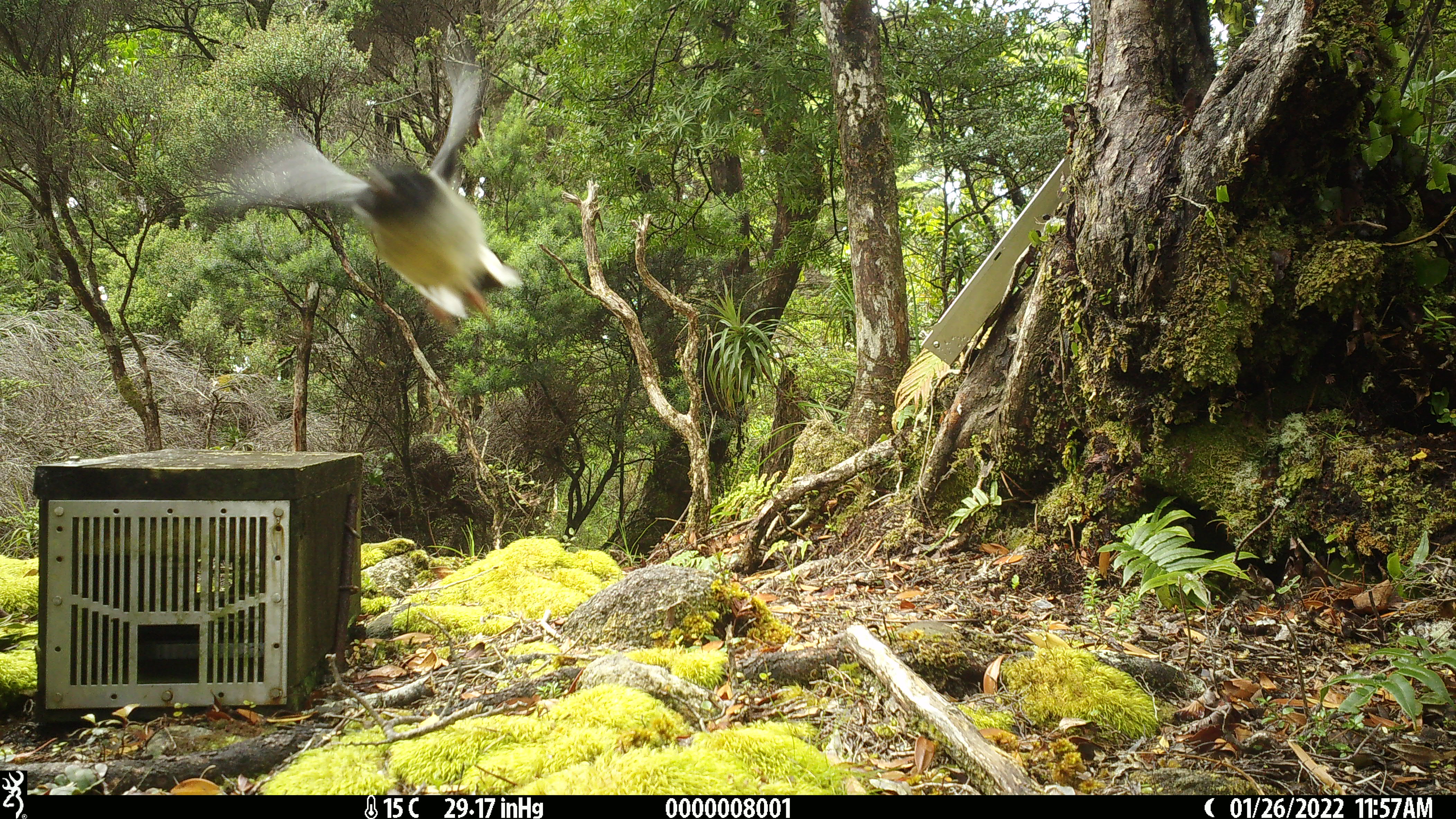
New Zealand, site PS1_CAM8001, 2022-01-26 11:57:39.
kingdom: Animalia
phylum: Chordata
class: Aves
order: Passeriformes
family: Petroicidae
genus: Petroica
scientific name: Petroica macrocephala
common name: tomtit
Tomtit (Petroica macrocephala).